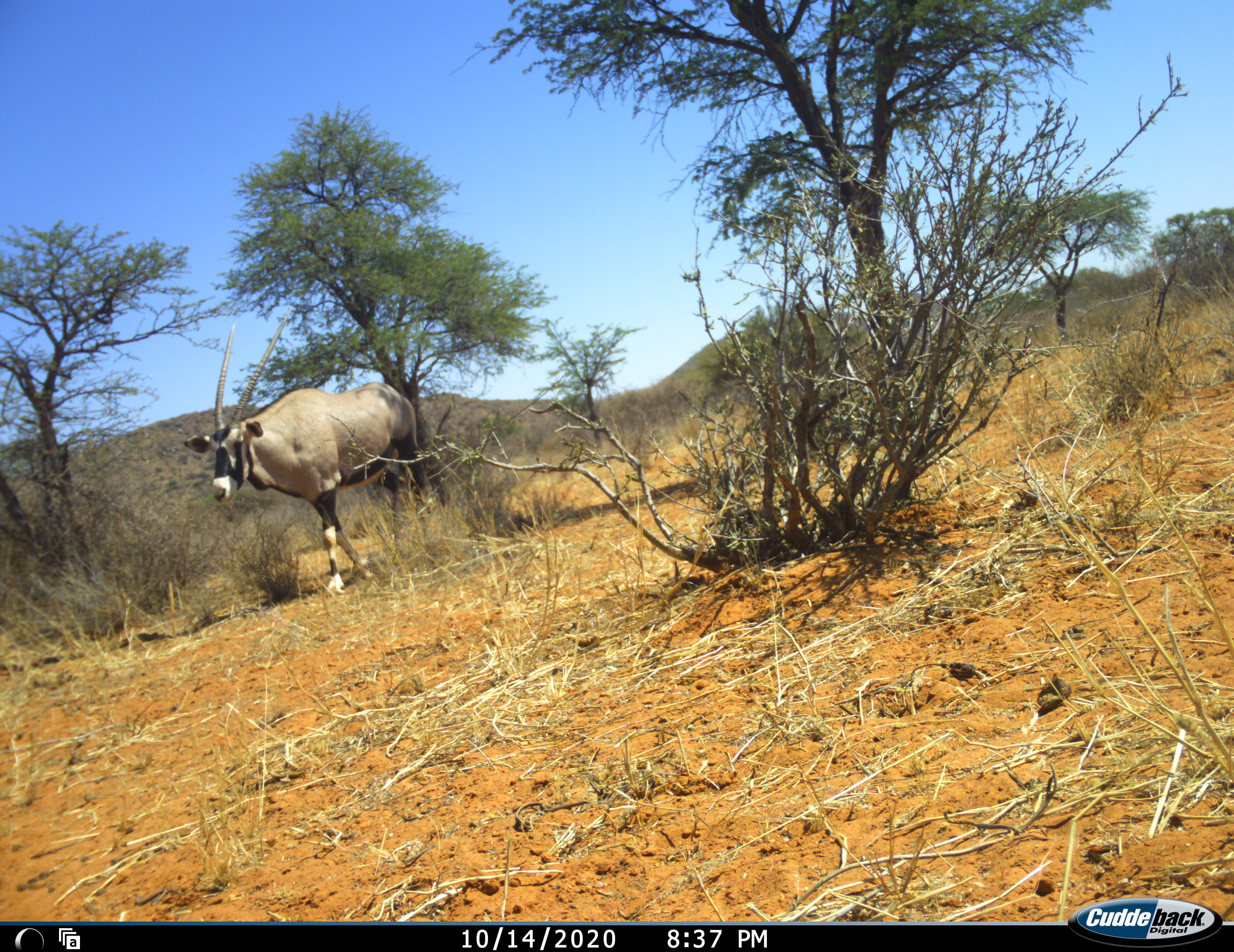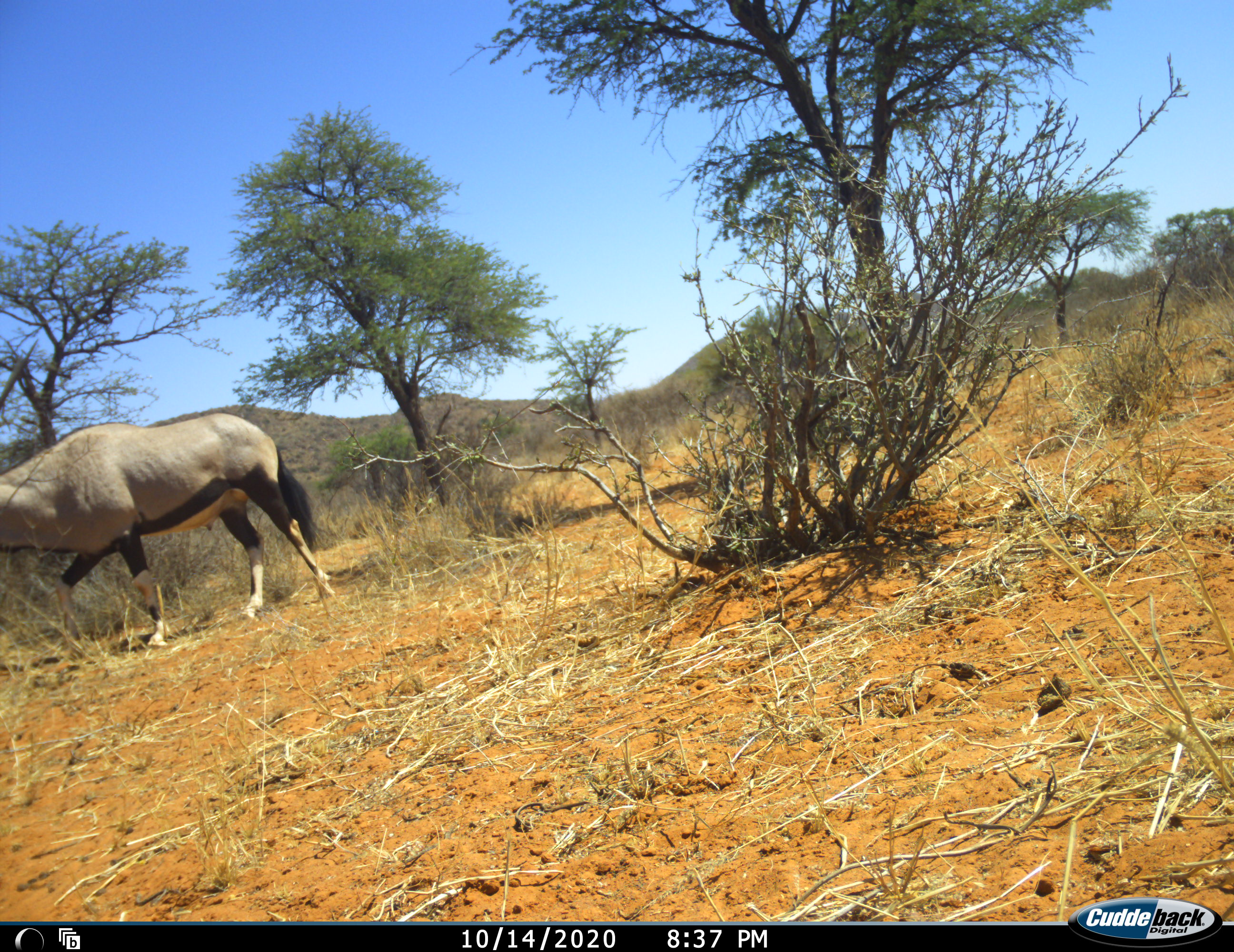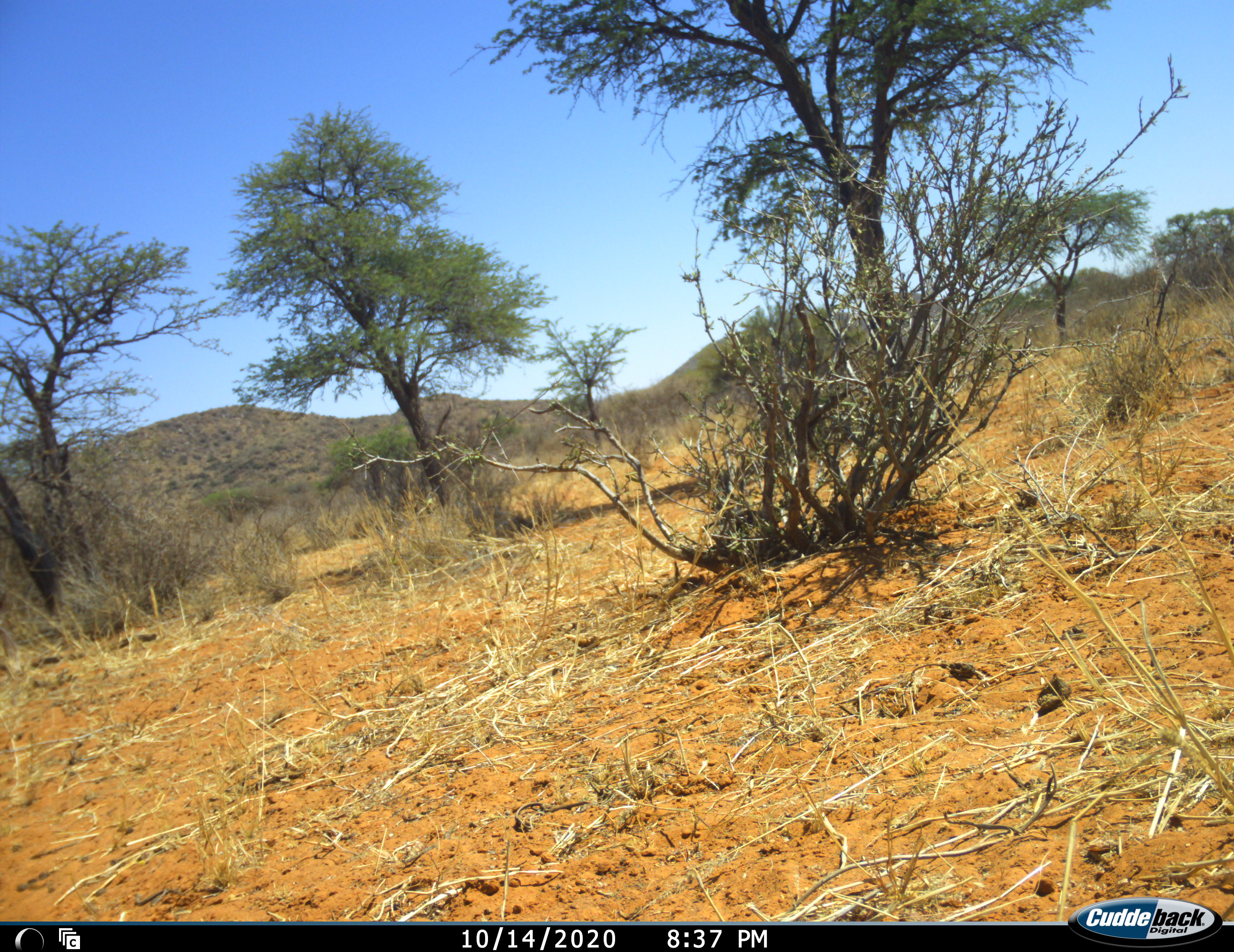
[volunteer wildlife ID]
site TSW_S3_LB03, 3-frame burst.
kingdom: Animalia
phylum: Chordata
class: Mammalia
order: Artiodactyla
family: Bovidae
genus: Oryx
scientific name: Oryx gazella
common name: gemsbok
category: oryx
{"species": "oryx (gemsbok) (Oryx gazella)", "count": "1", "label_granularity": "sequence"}